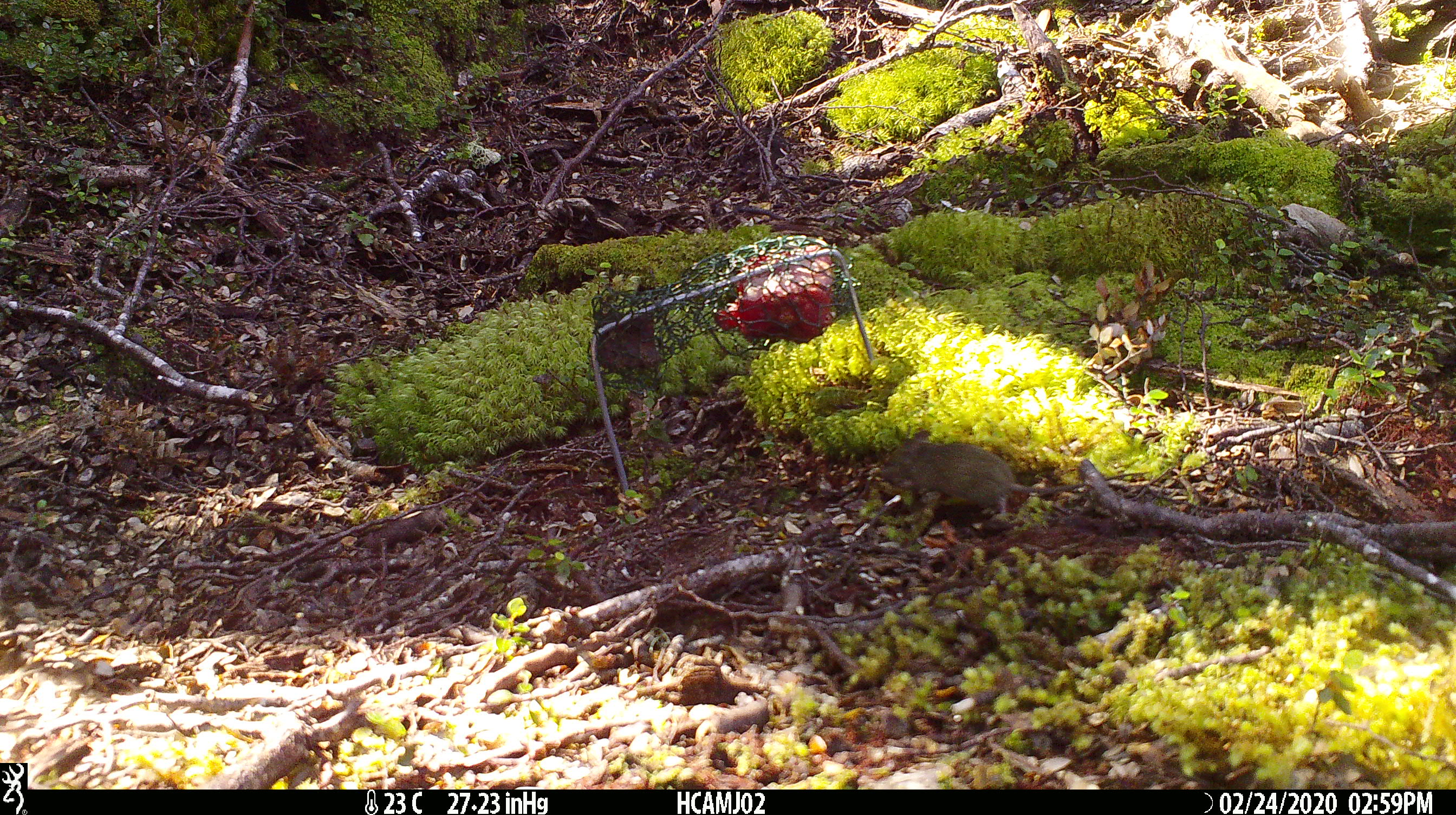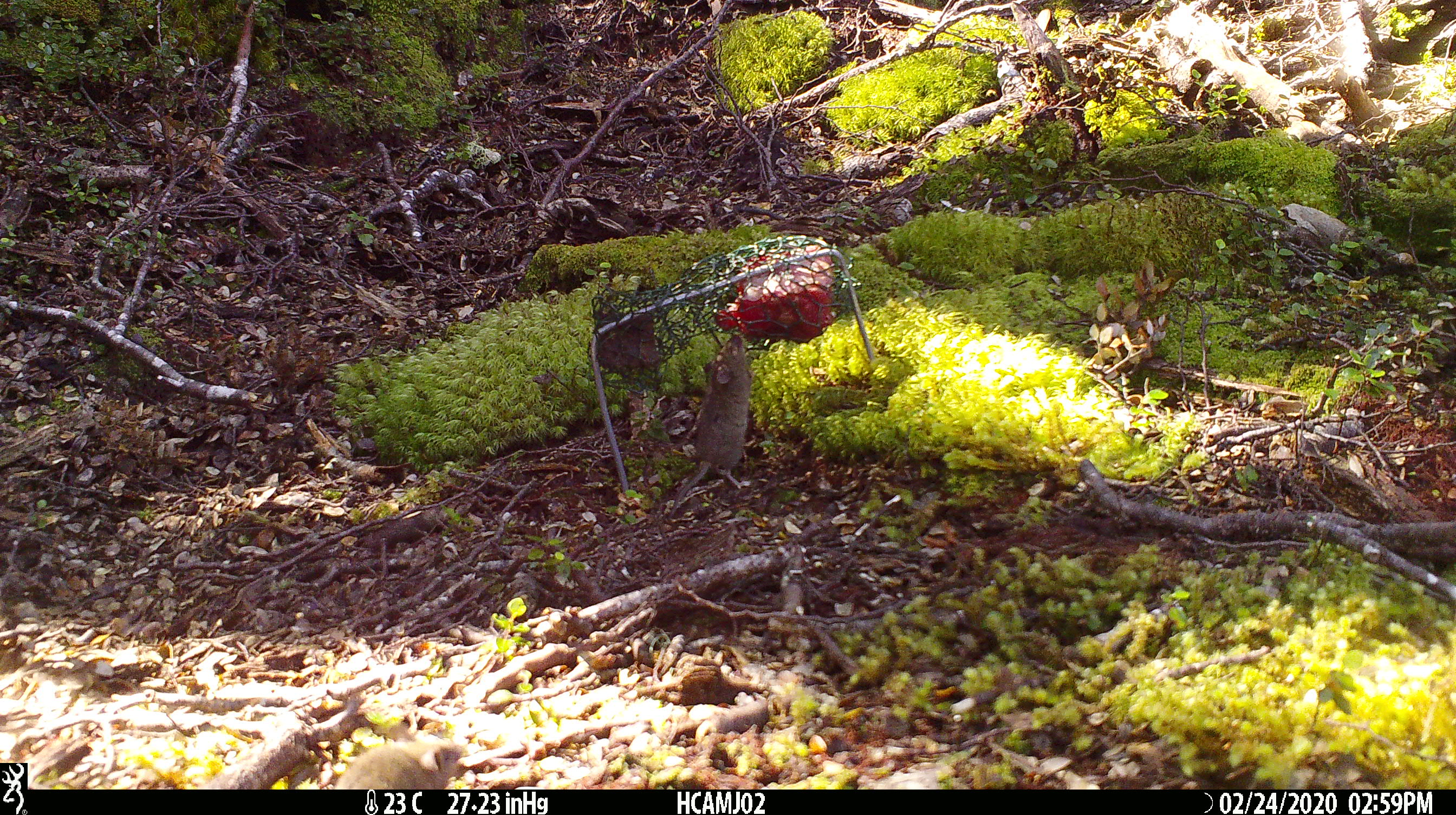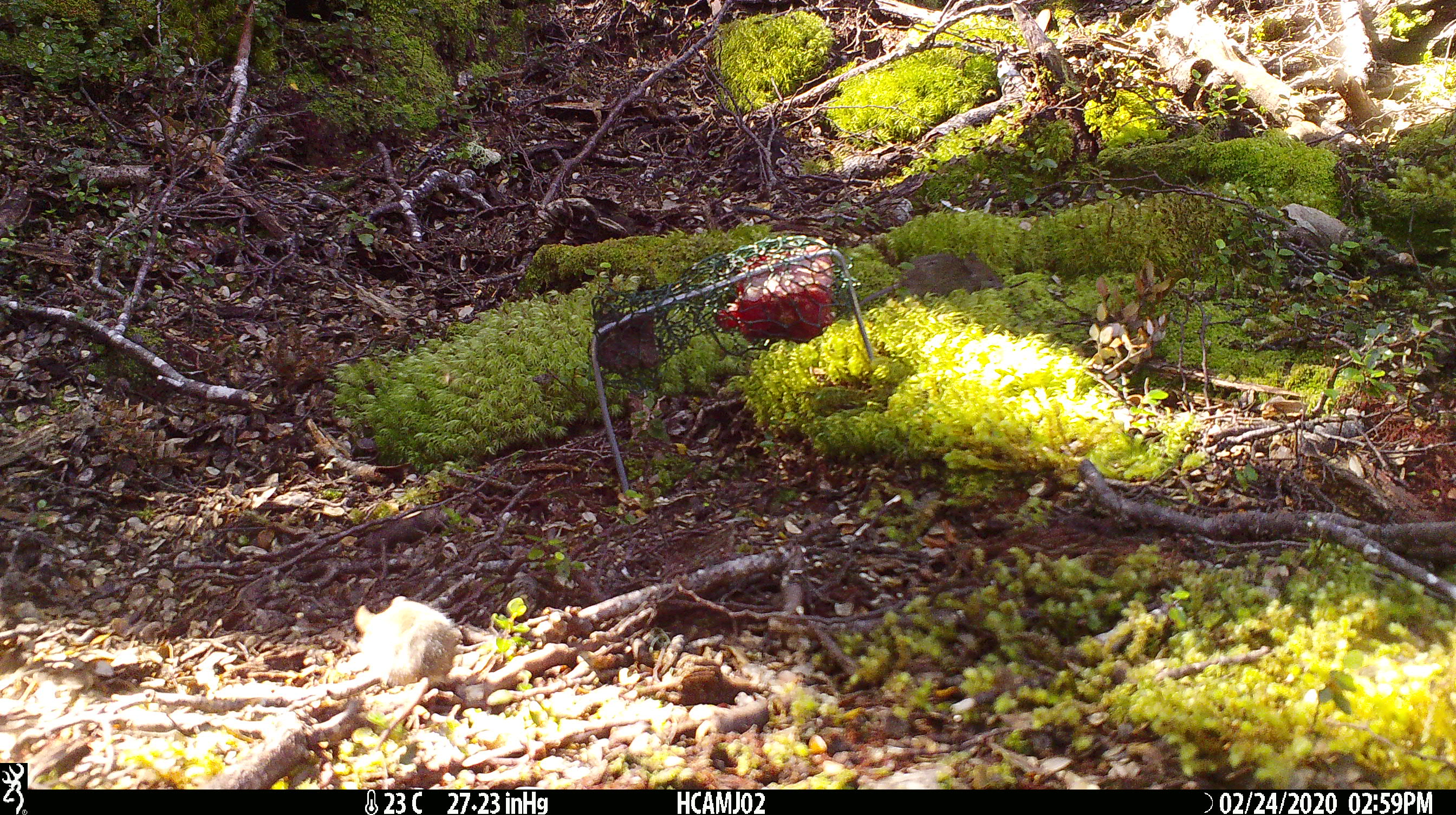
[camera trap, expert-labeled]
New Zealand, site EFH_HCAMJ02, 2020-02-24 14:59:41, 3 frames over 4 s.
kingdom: Animalia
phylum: Chordata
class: Mammalia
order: Rodentia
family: Muridae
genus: Mus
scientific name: Mus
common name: mouse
Mouse (Mus).